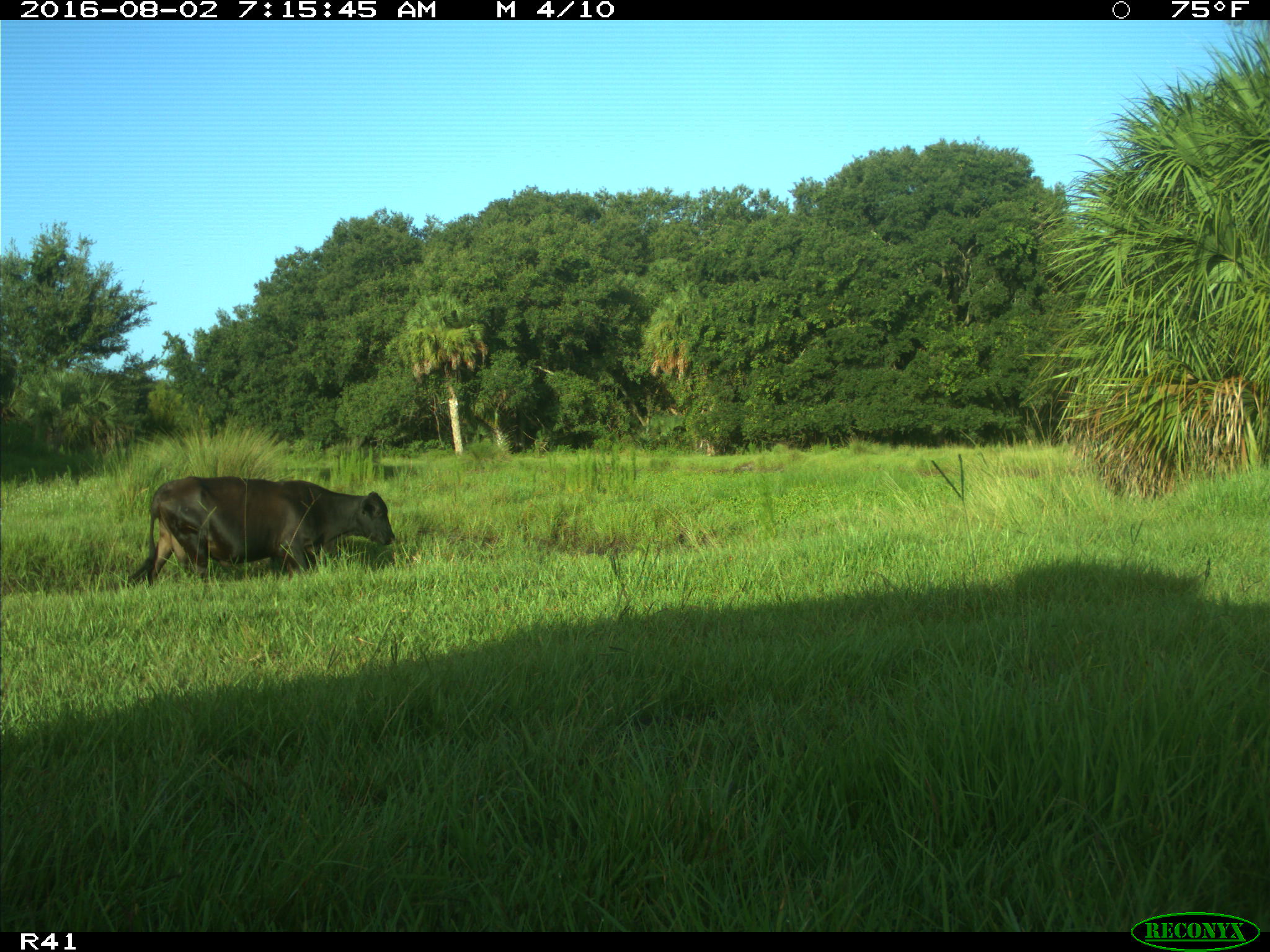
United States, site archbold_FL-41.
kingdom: Animalia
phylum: Chordata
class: Mammalia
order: Artiodactyla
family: Bovidae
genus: Bos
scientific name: Bos taurus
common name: domestic cow